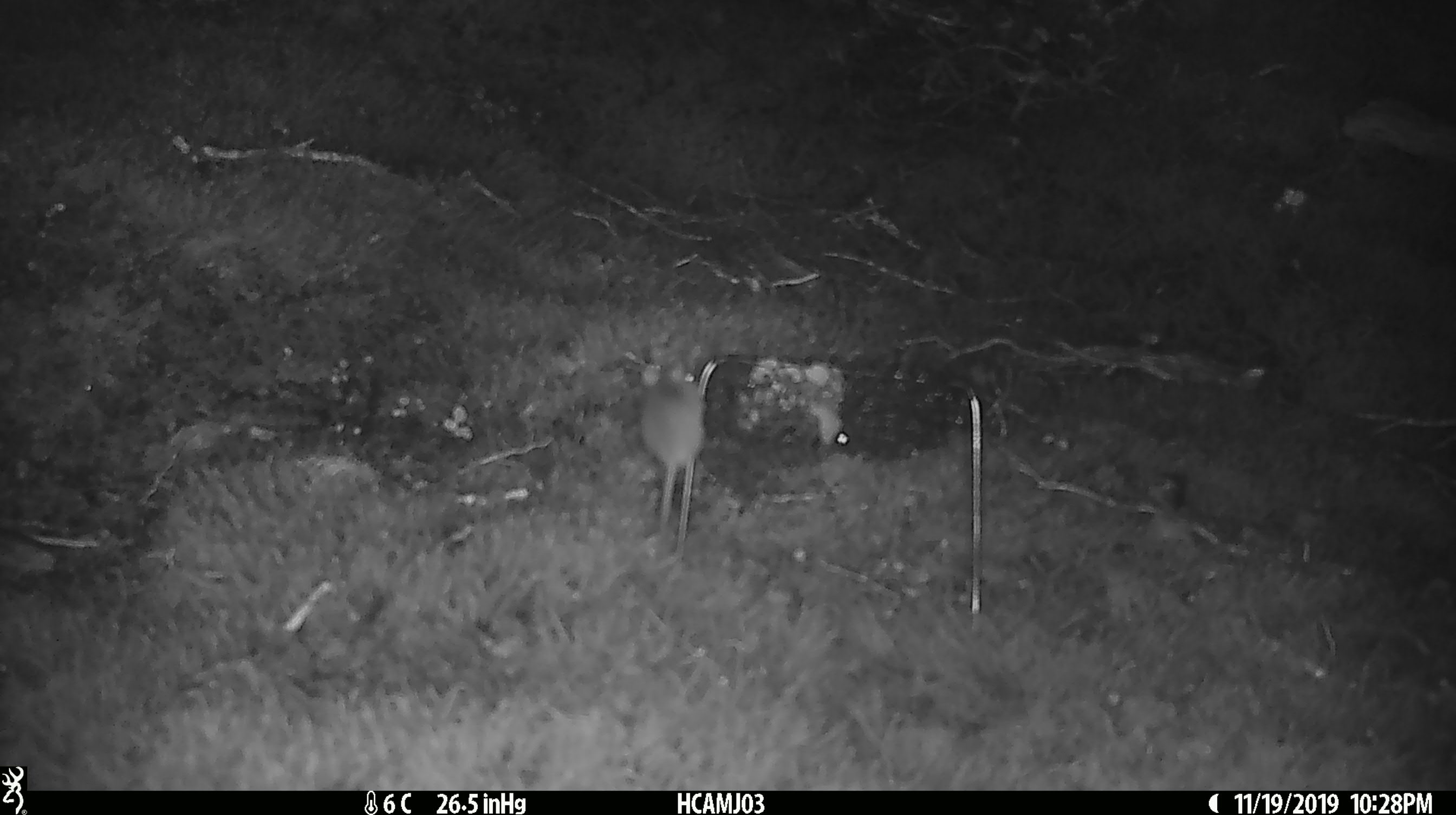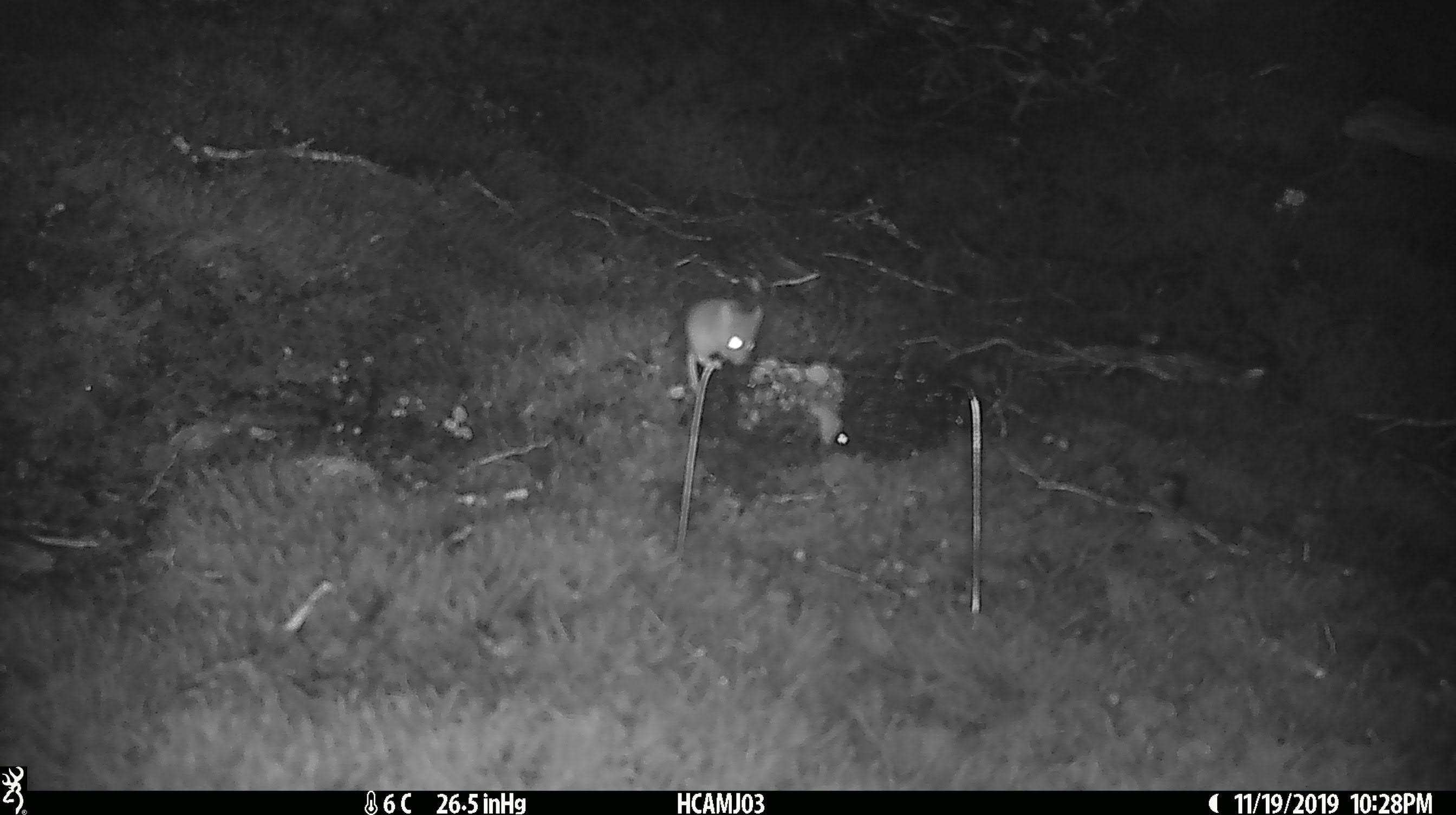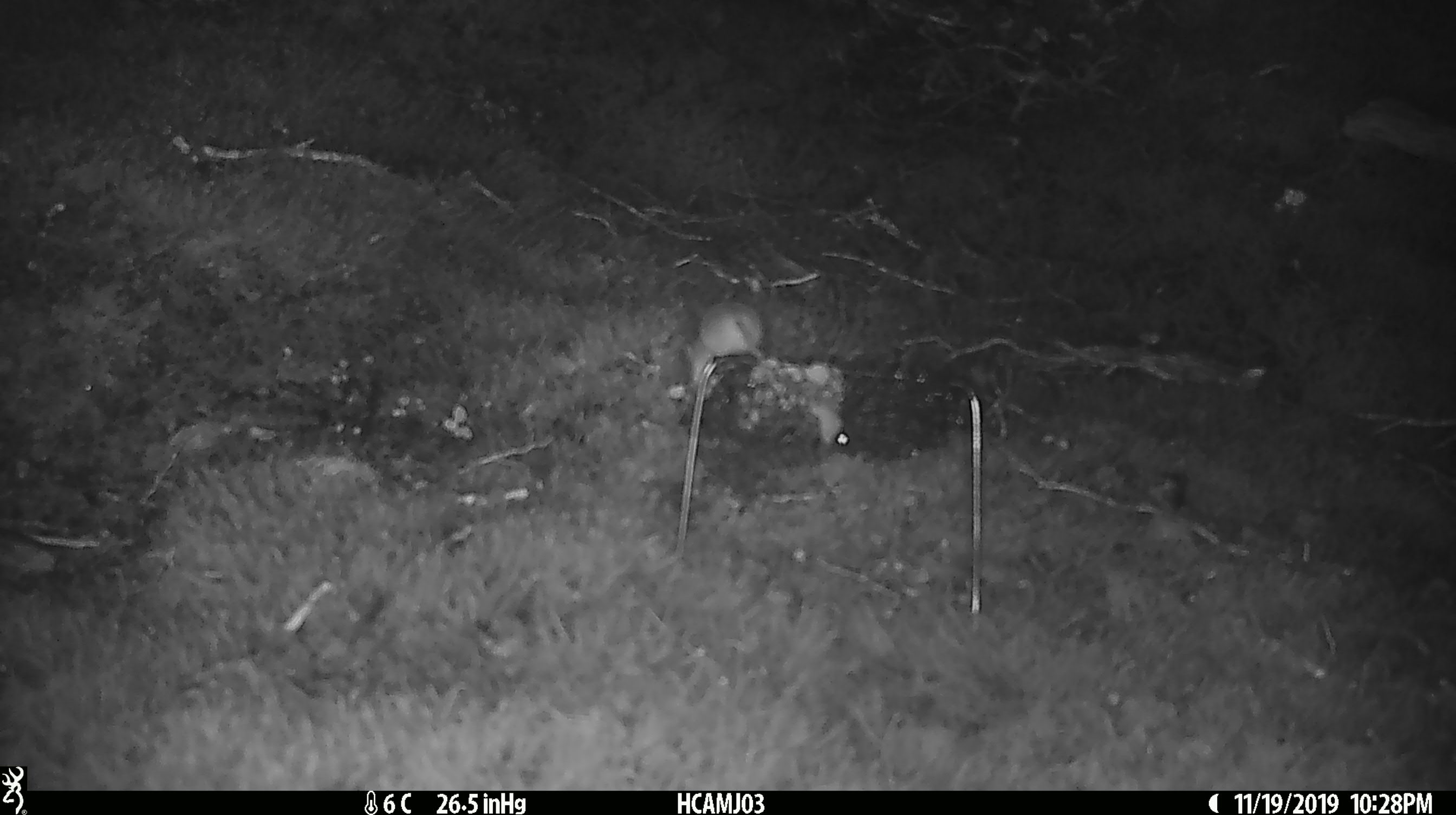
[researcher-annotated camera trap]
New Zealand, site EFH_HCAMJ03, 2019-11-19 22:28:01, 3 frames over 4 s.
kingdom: Animalia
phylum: Chordata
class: Mammalia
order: Rodentia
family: Muridae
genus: Mus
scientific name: Mus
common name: mouse